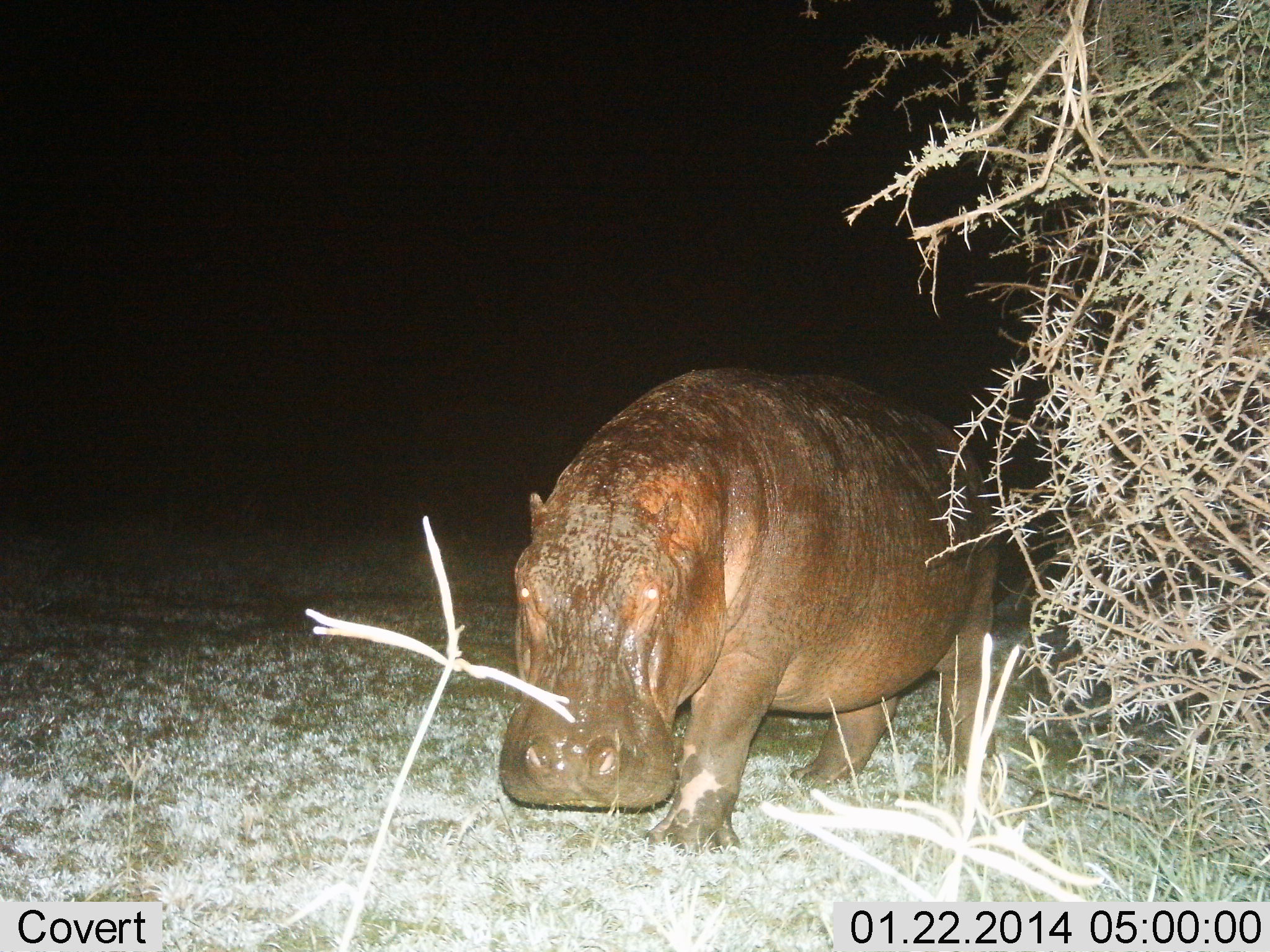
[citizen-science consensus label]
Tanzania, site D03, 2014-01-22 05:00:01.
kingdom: Animalia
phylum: Chordata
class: Mammalia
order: Artiodactyla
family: Hippopotamidae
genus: Hippopotamus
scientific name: Hippopotamus amphibius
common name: hippopotamus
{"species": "hippopotamus (Hippopotamus amphibius)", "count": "1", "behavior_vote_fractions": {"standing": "20%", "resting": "0%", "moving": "70%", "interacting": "0%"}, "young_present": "0%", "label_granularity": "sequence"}